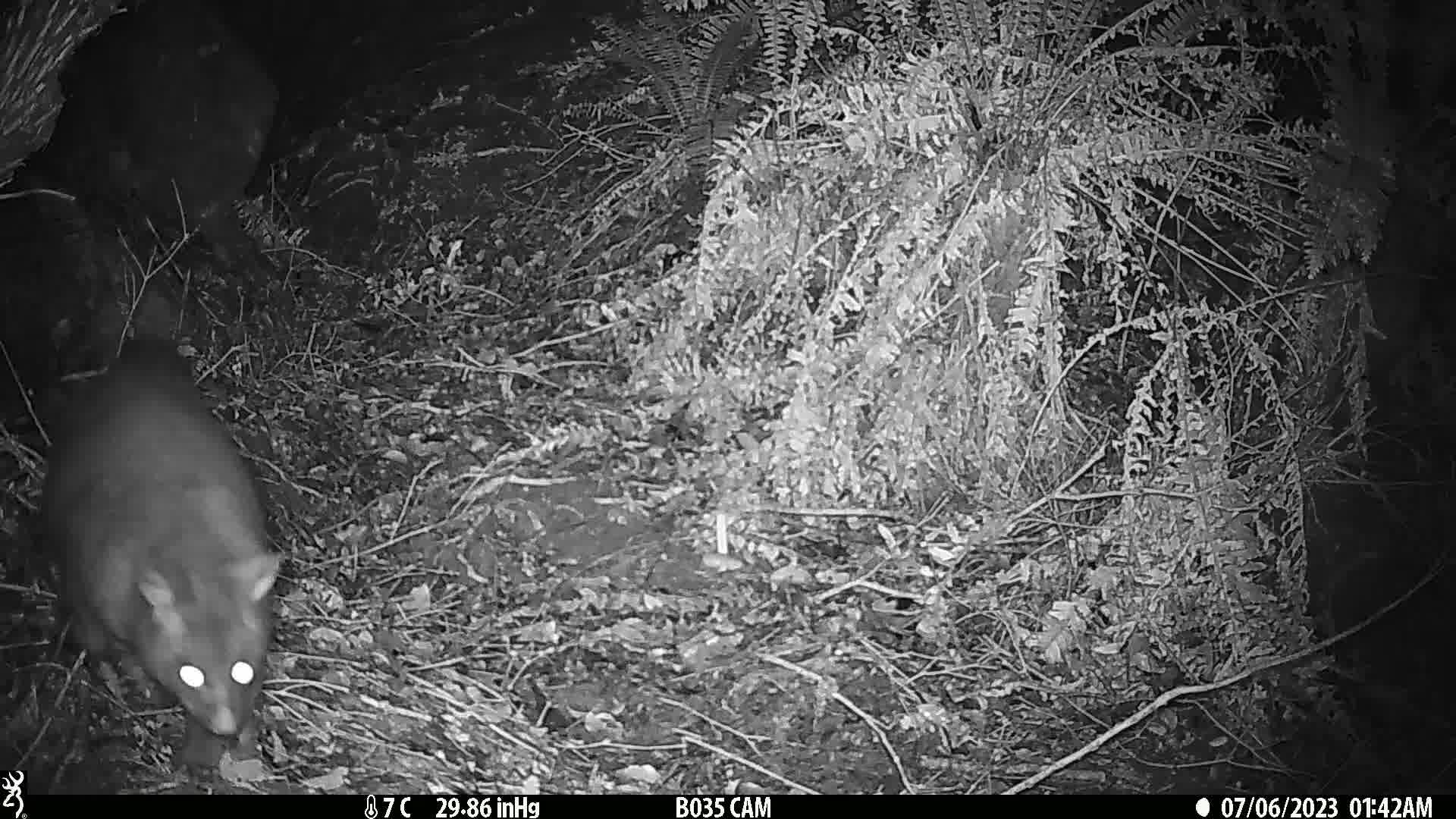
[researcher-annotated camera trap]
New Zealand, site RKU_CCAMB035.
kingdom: Animalia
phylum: Chordata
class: Mammalia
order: Diprotodontia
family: Phalangeridae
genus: Trichosurus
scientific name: Trichosurus vulpecula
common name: common brushtail possum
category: possum